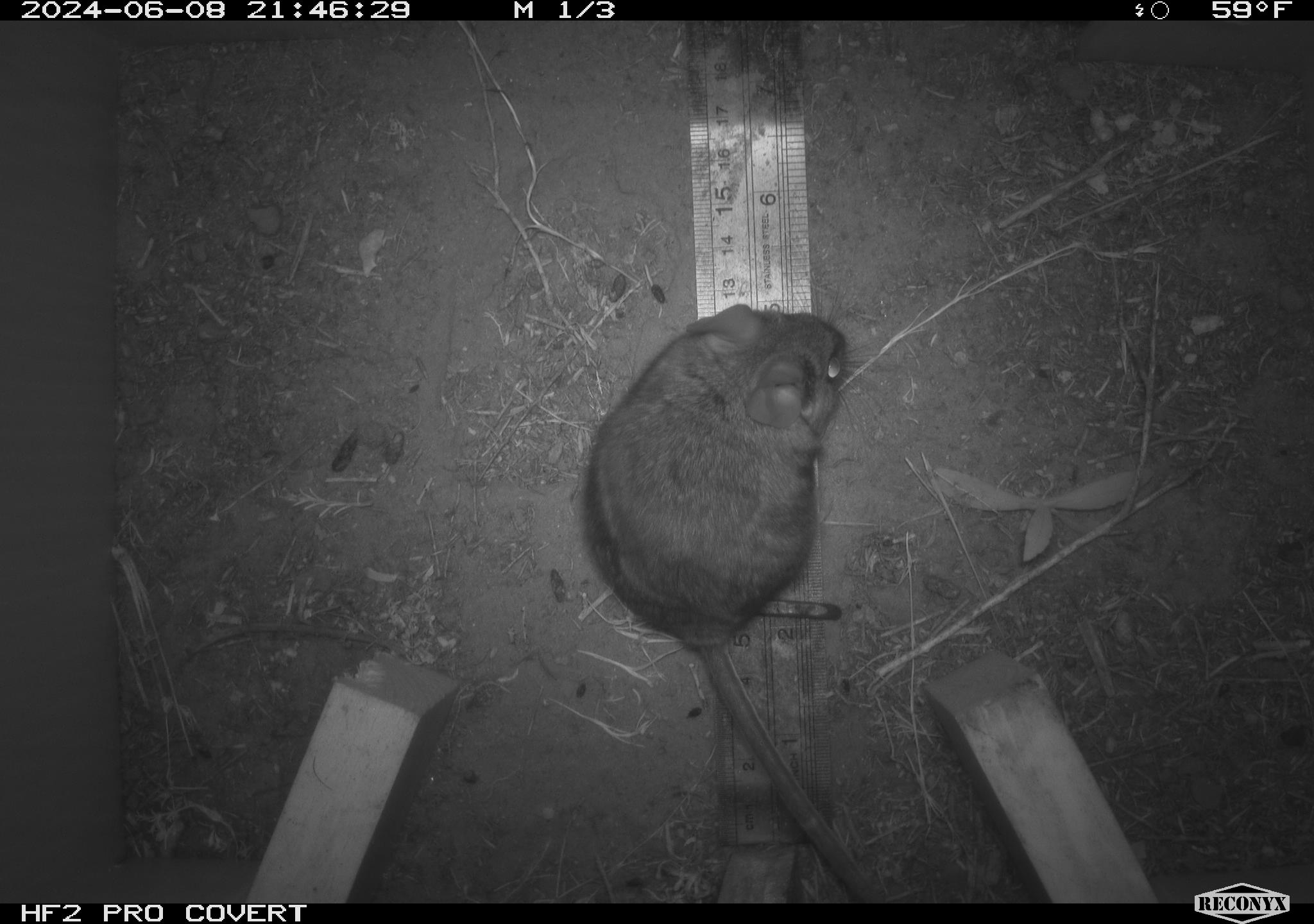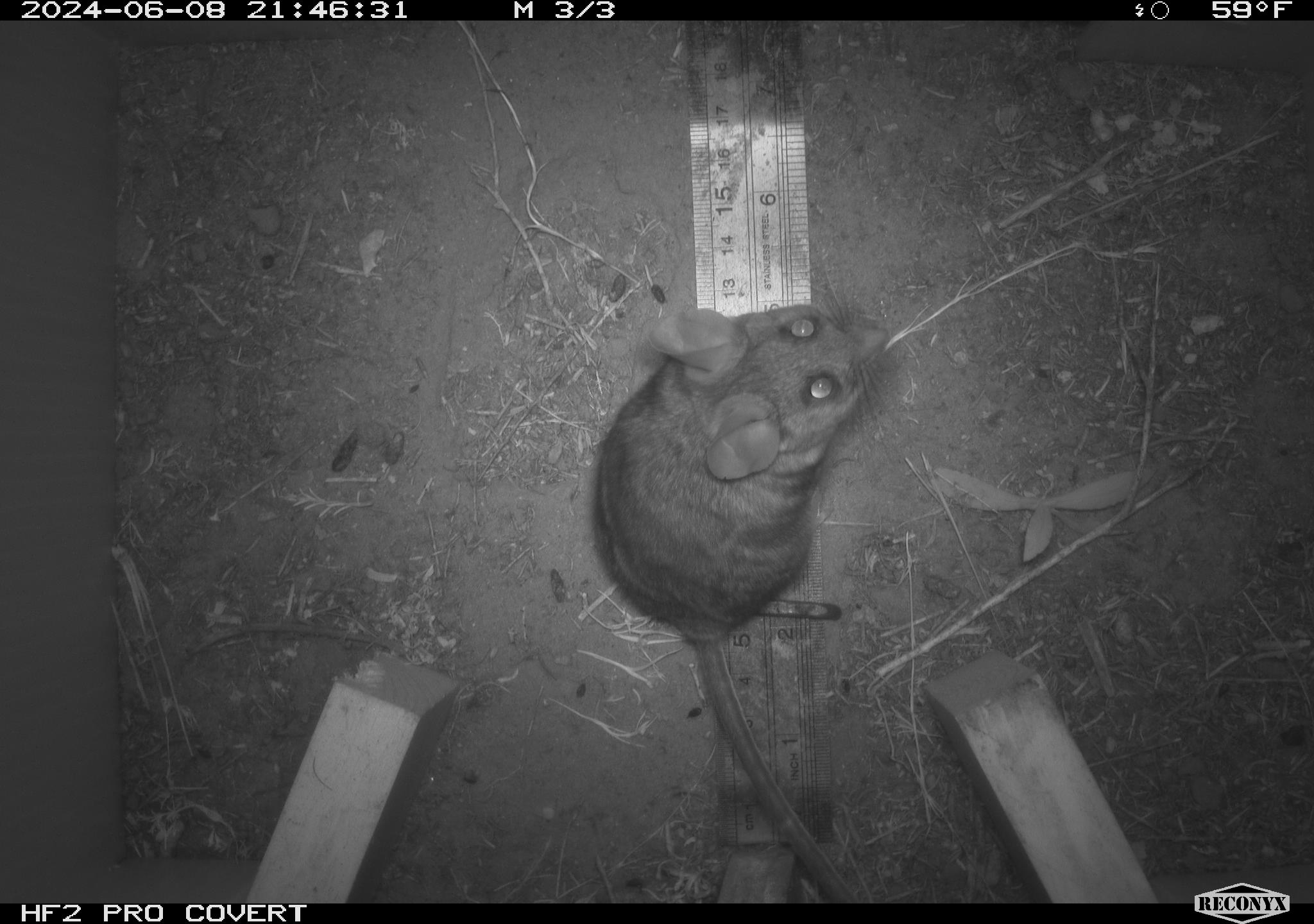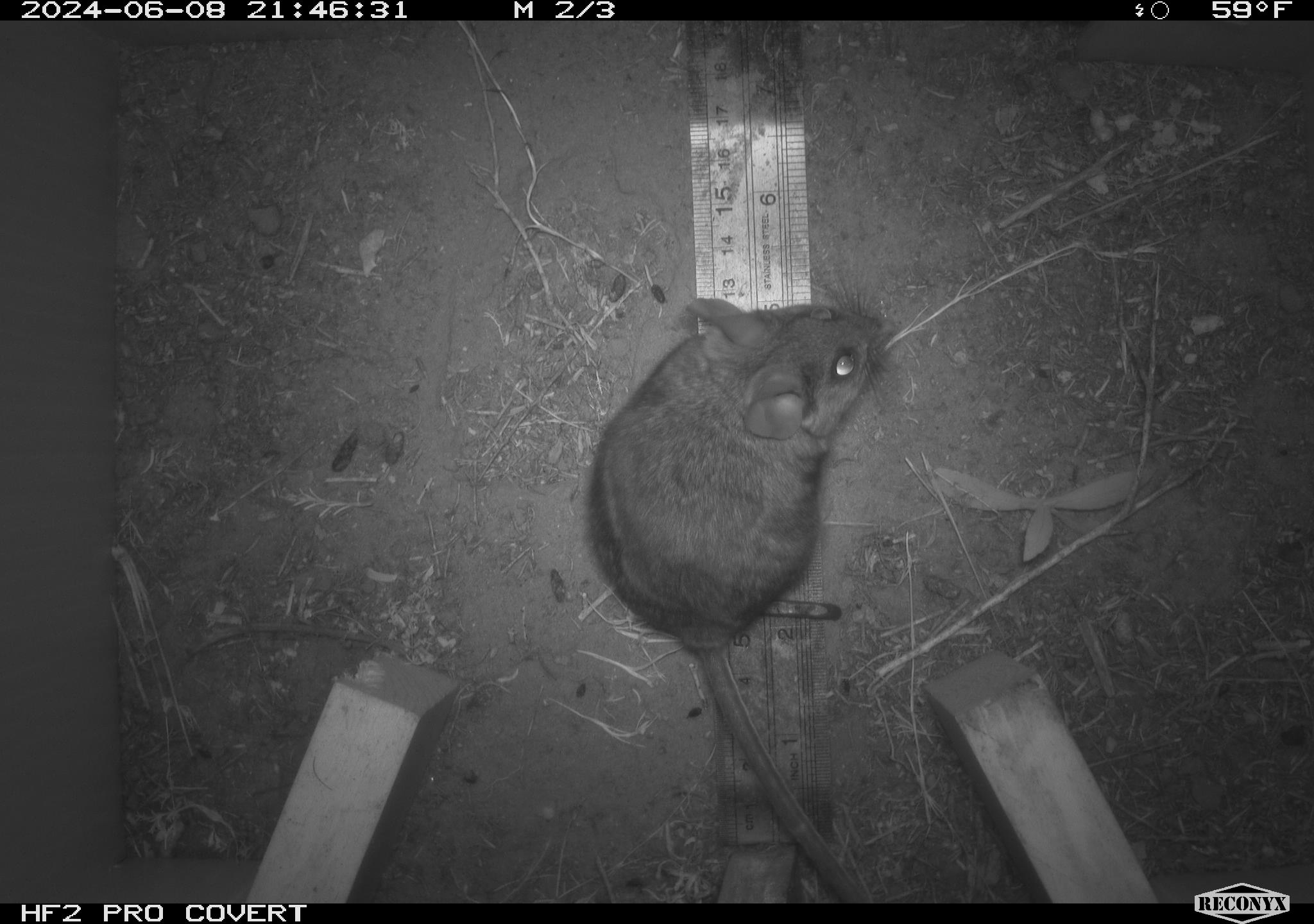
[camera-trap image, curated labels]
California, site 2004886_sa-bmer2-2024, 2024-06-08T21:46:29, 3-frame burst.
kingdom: Animalia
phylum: Chordata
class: Mammalia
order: Rodentia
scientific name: Rodentia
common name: mouse species